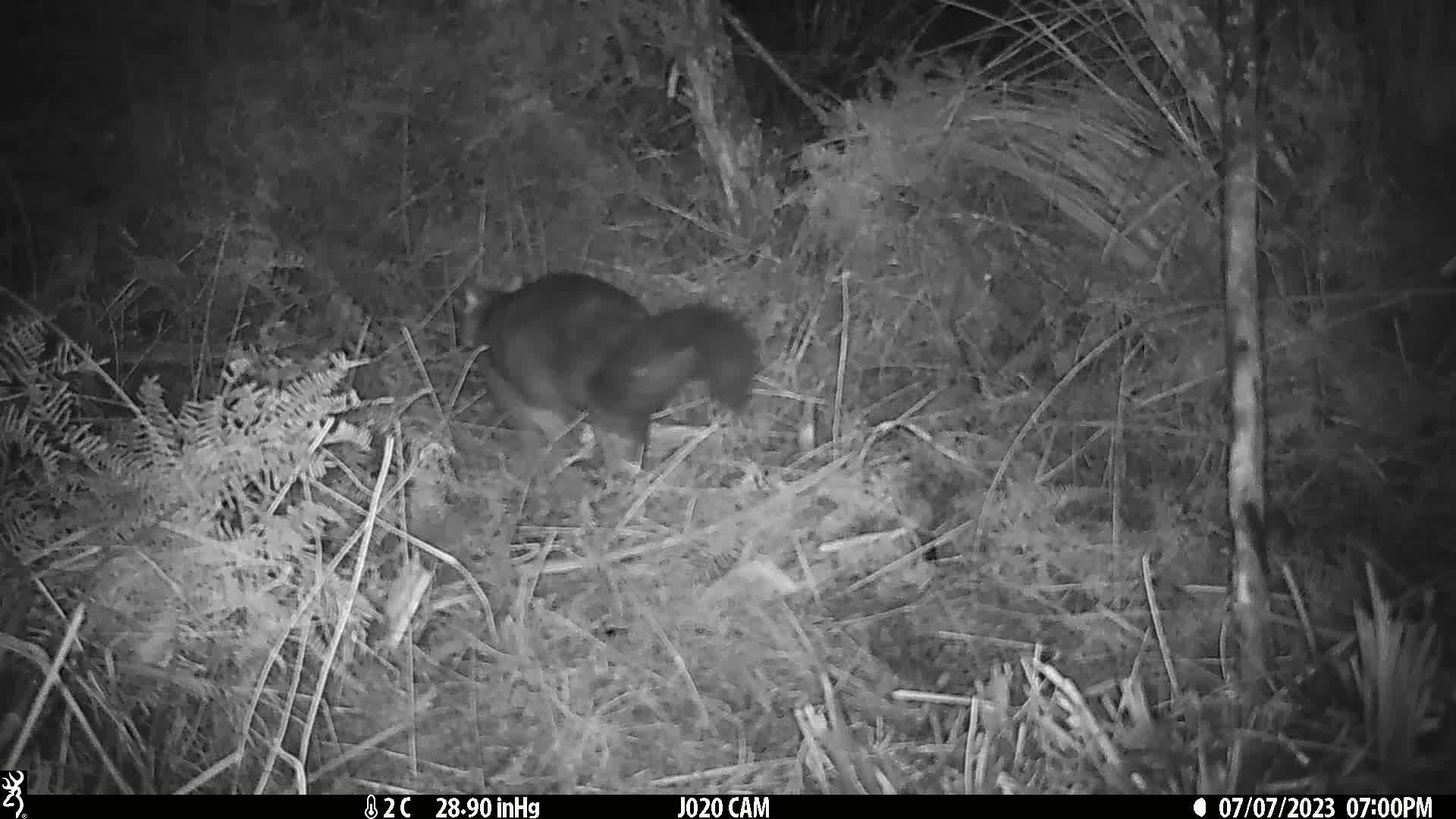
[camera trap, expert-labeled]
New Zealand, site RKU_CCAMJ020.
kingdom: Animalia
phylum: Chordata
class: Mammalia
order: Diprotodontia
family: Phalangeridae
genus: Trichosurus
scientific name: Trichosurus vulpecula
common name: common brushtail possum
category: possum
Possum (common brushtail possum) (Trichosurus vulpecula).